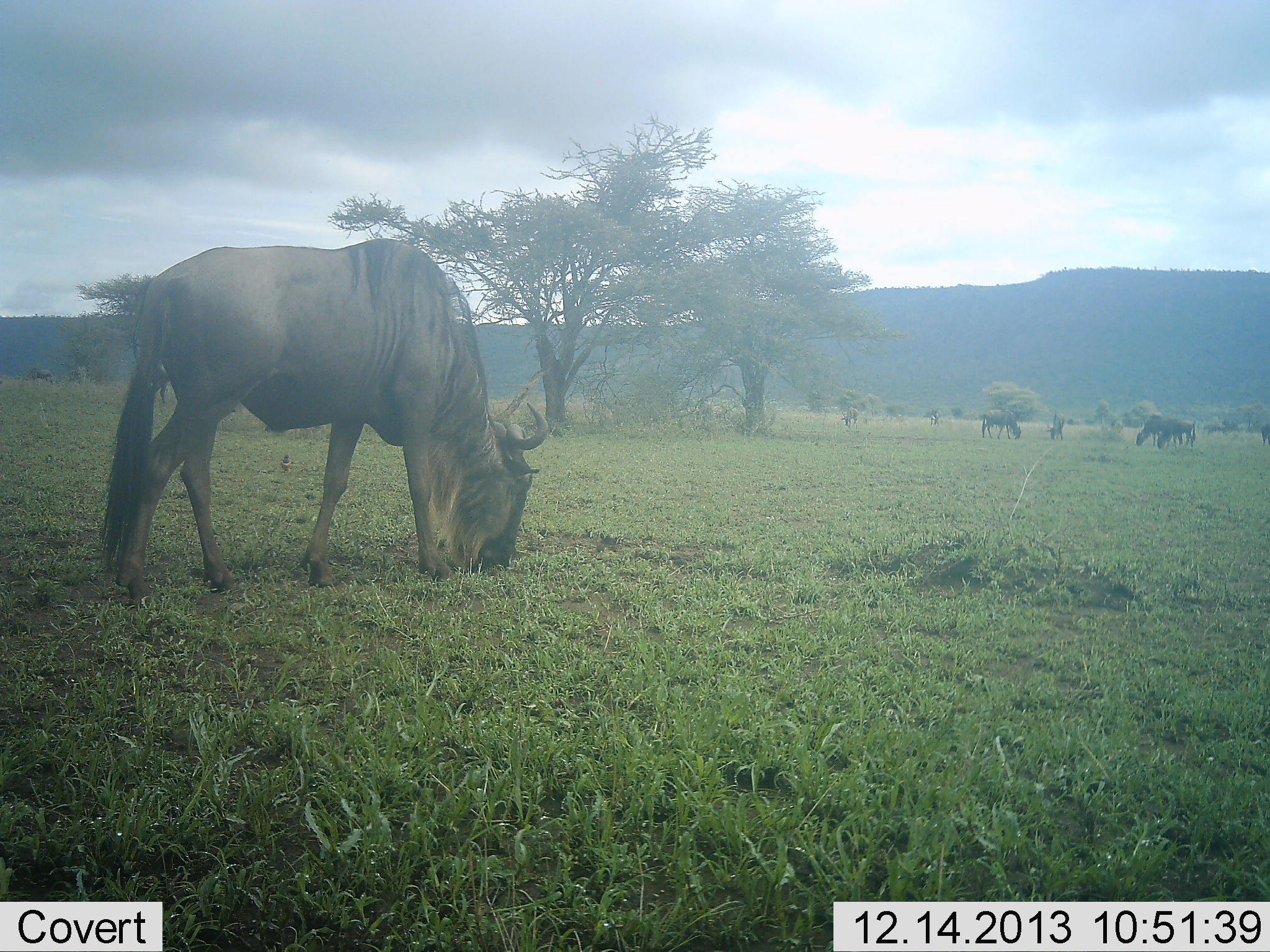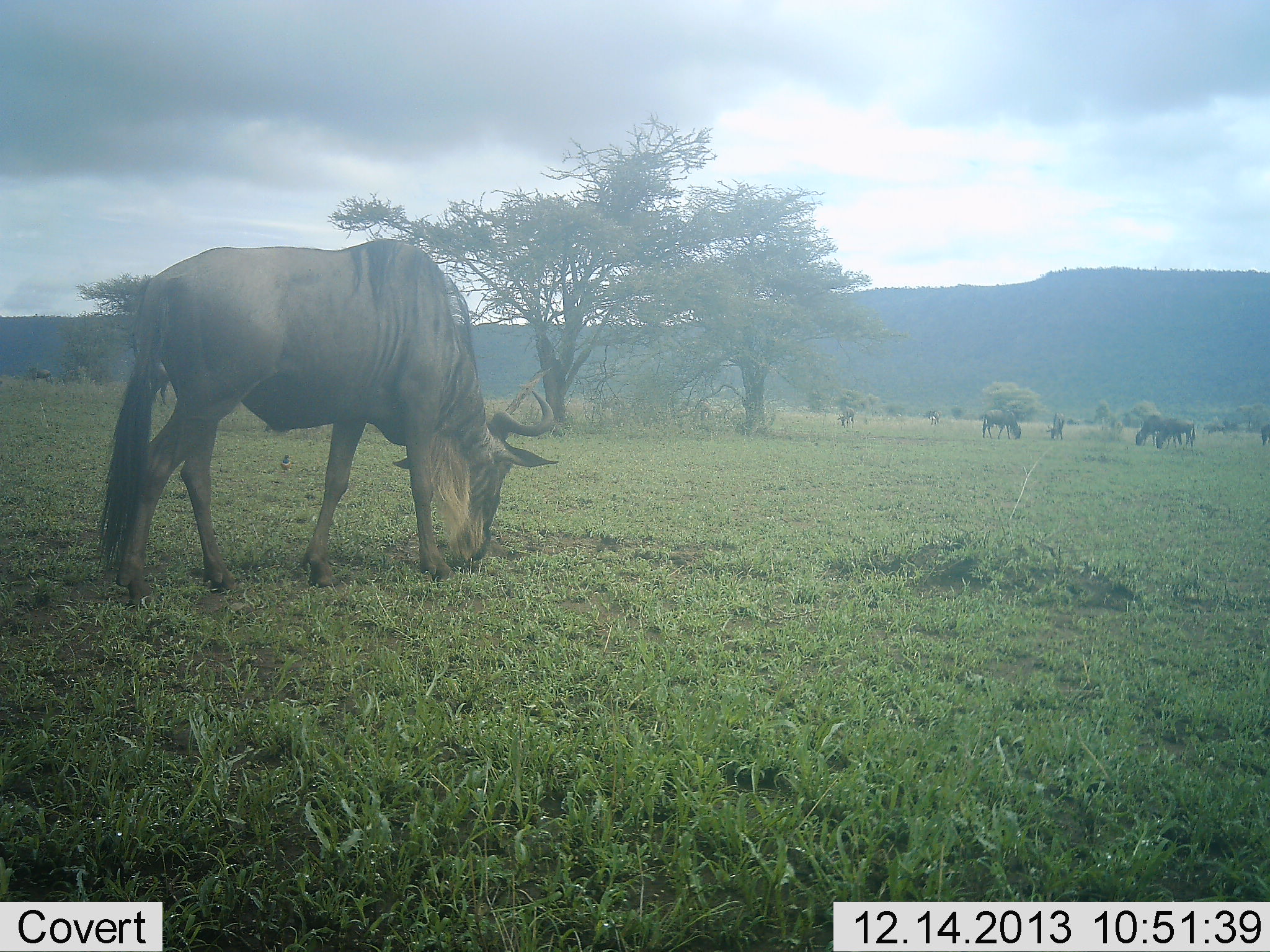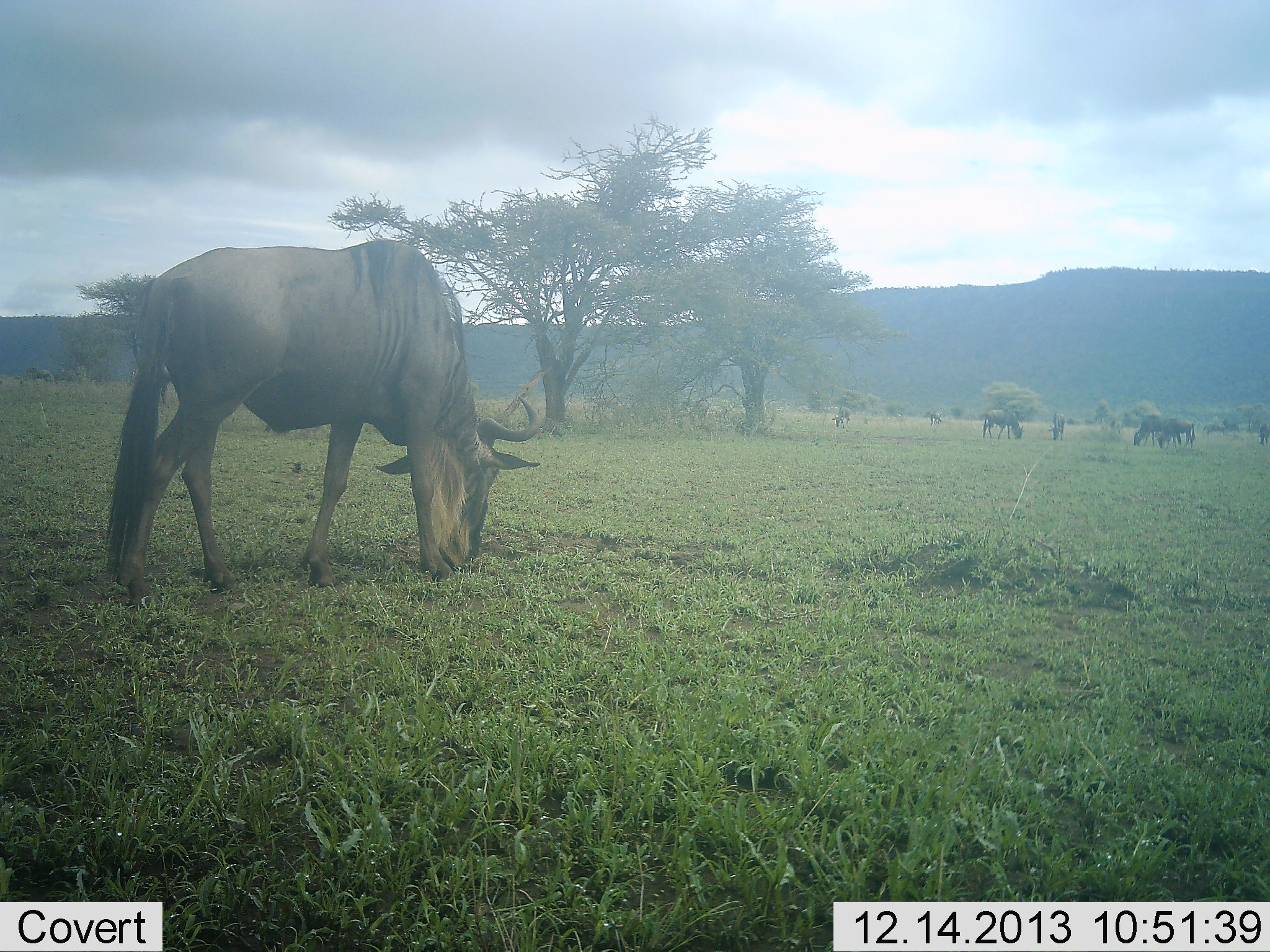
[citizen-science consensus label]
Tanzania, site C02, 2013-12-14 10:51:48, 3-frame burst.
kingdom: Animalia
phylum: Chordata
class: Mammalia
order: Artiodactyla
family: Bovidae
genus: Connochaetes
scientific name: Connochaetes taurinus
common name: blue wildebeest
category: wildebeest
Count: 7.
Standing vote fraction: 0%.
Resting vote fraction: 0%.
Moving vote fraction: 10%.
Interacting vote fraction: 0%.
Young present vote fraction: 0%.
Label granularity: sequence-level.